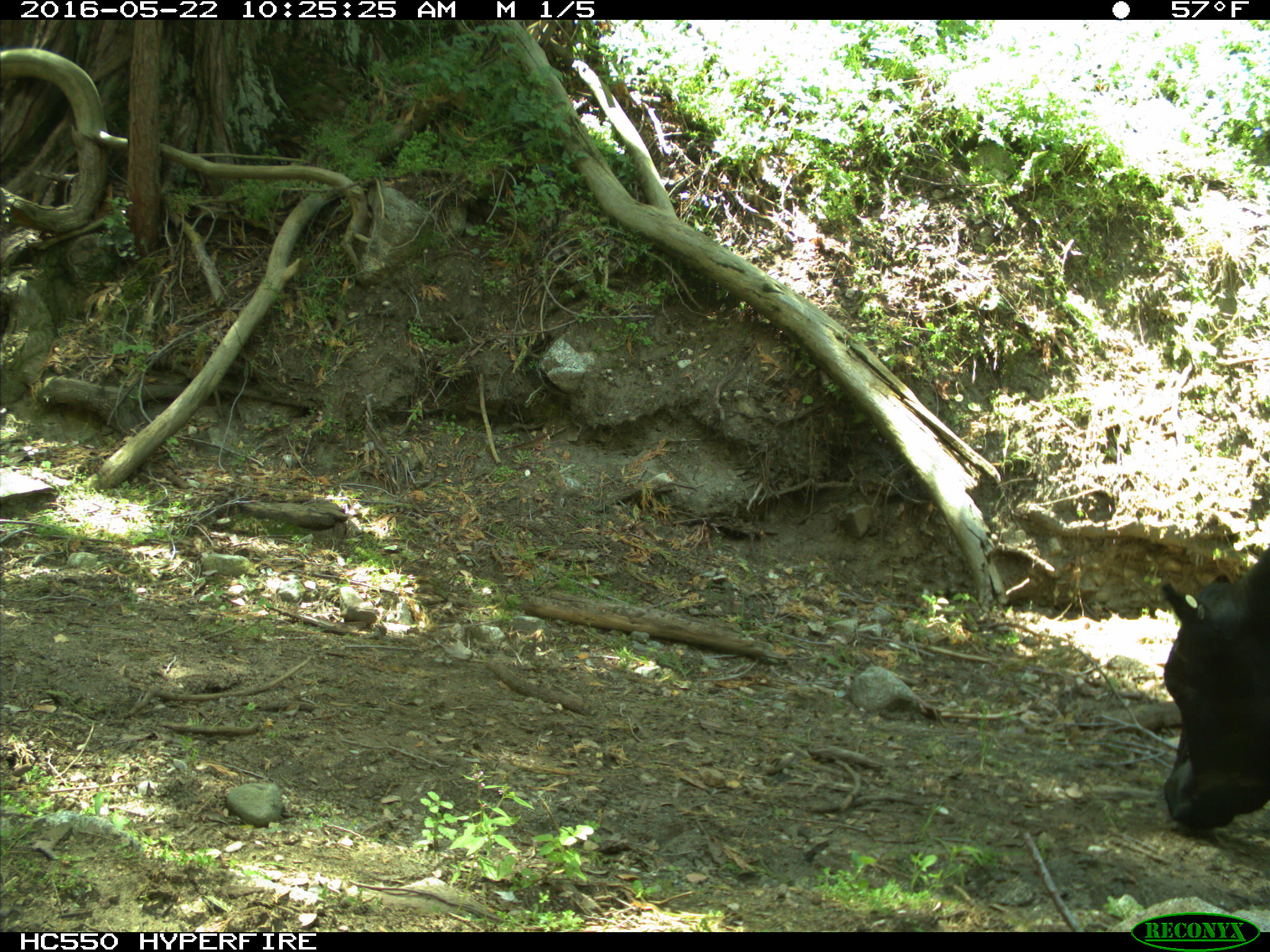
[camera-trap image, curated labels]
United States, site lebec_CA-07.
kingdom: Animalia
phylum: Chordata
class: Mammalia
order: Artiodactyla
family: Bovidae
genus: Bos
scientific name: Bos taurus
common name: domestic cow